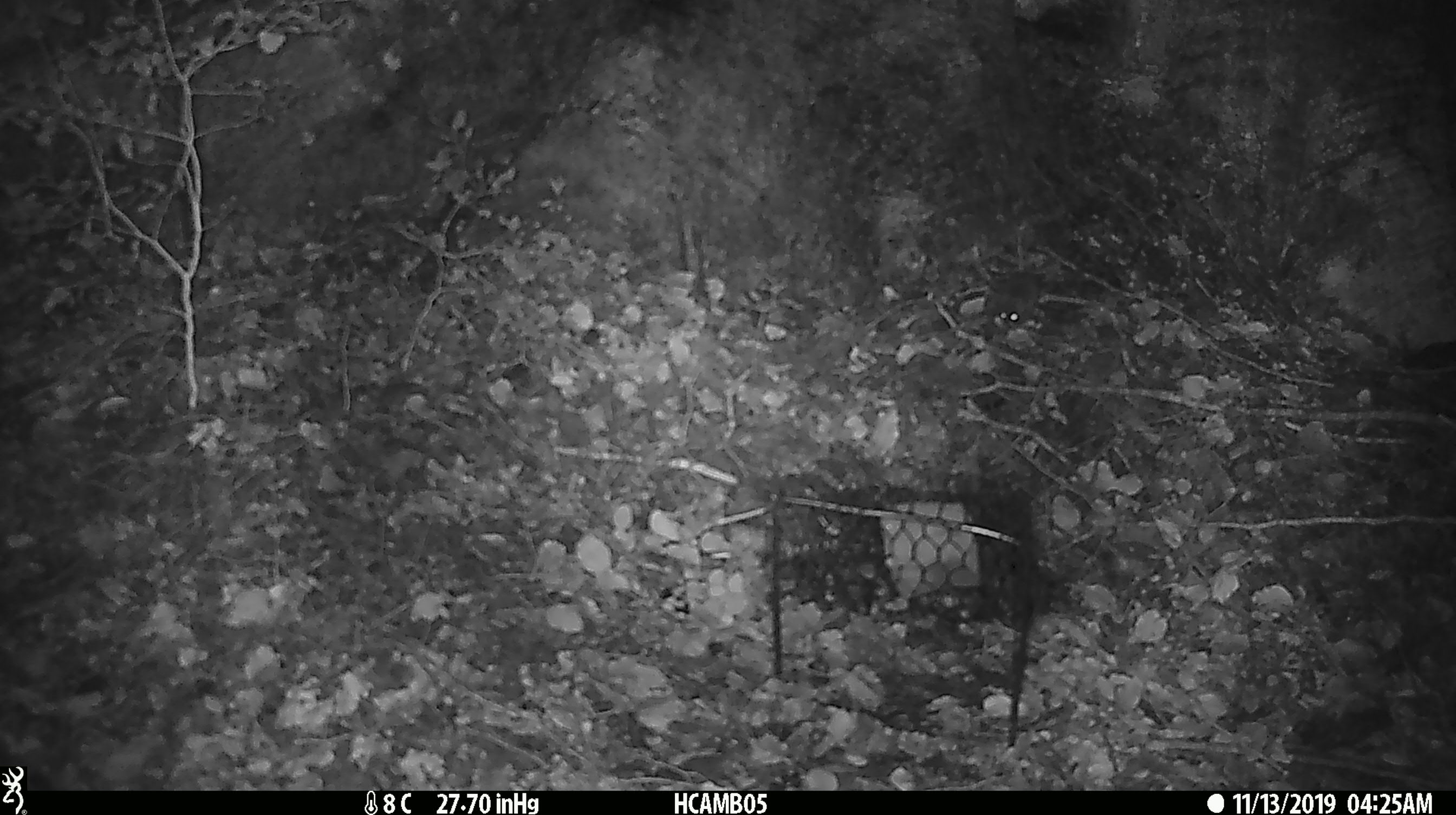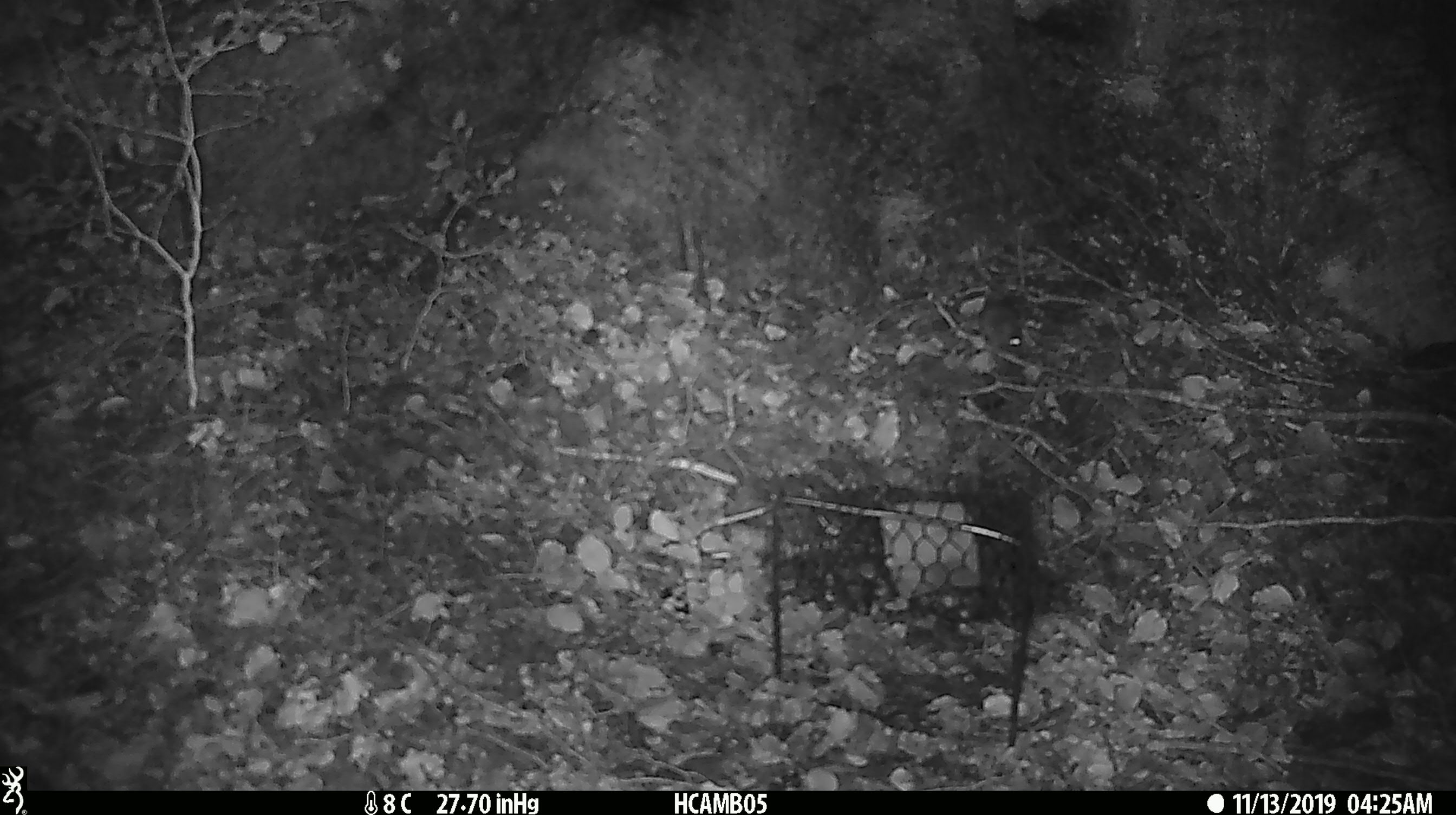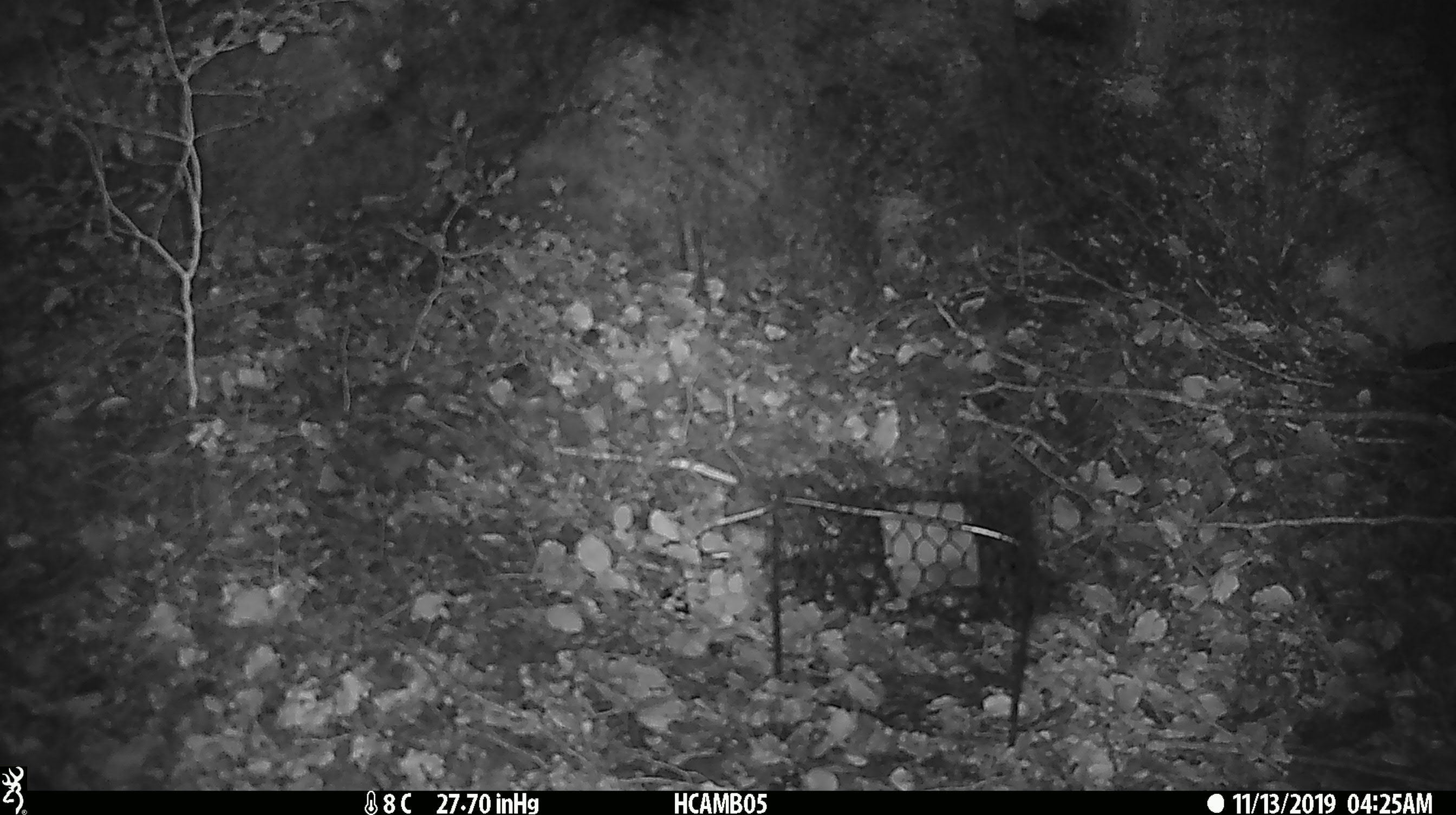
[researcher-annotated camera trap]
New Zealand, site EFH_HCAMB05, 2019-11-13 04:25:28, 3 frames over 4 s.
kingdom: Animalia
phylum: Chordata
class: Mammalia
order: Rodentia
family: Muridae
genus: Mus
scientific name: Mus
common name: mouse